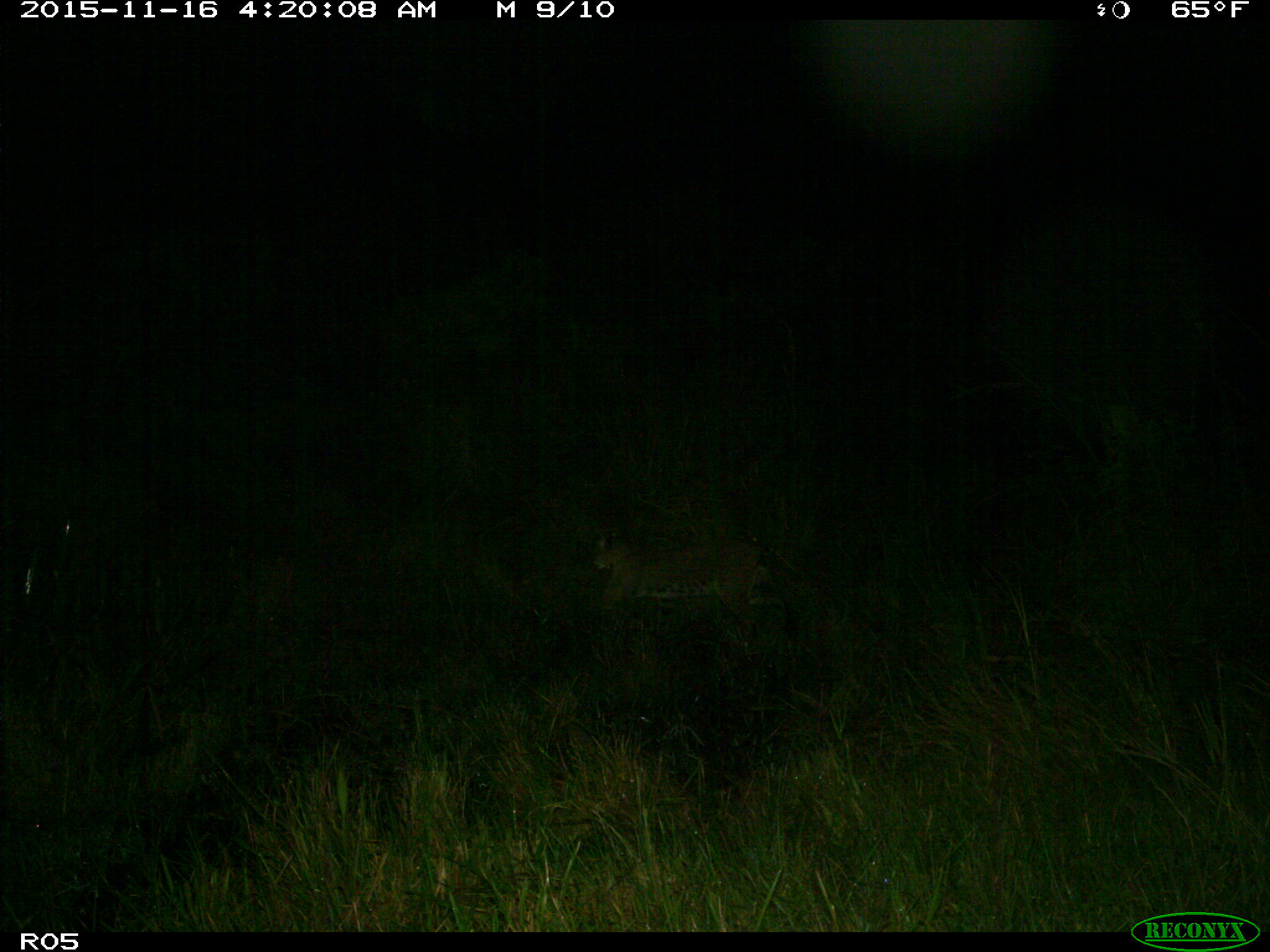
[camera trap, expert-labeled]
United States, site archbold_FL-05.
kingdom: Animalia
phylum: Chordata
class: Mammalia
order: Carnivora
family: Felidae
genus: Lynx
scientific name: Lynx rufus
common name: bobcat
Lynx rufus (bobcat).